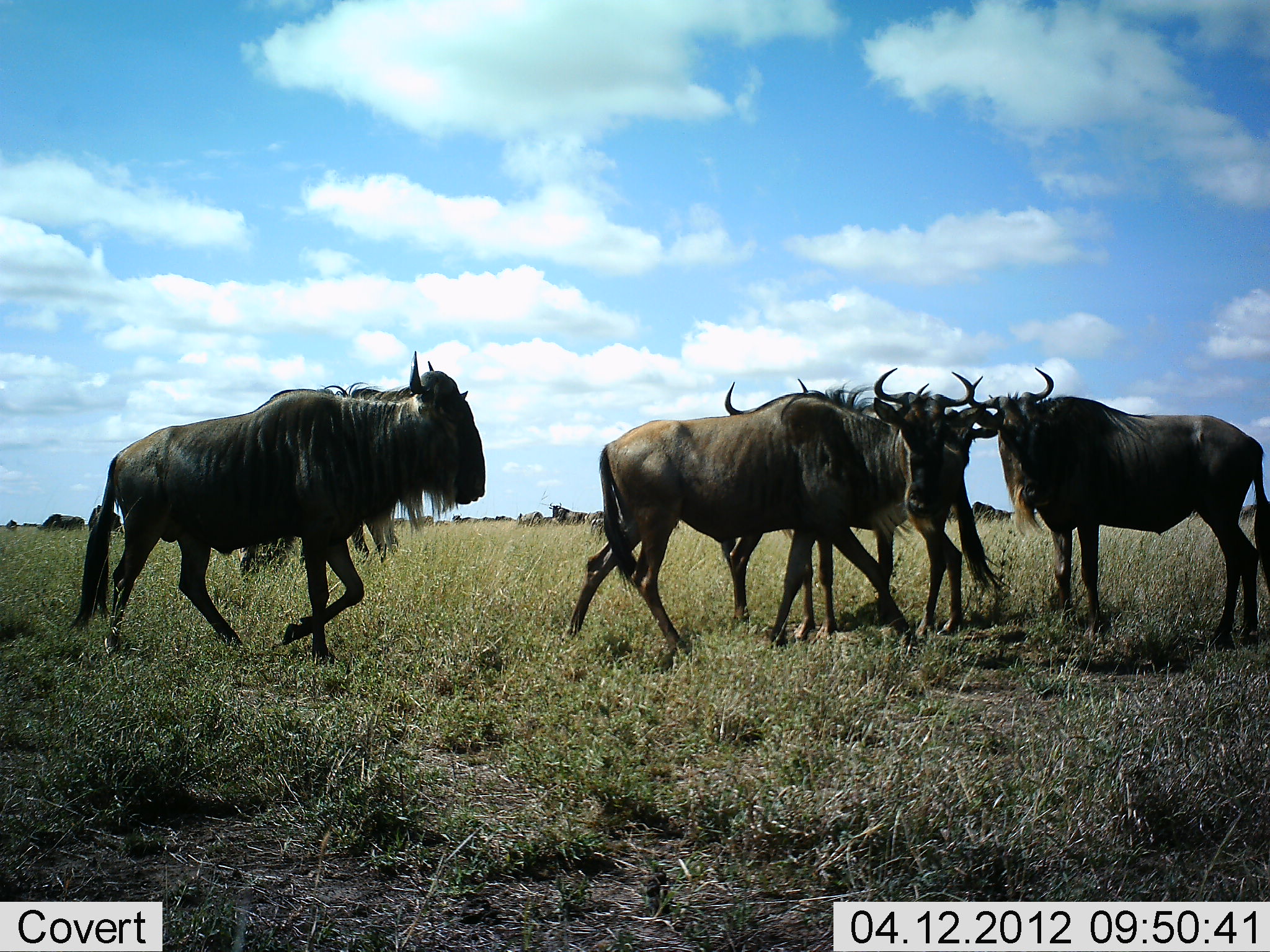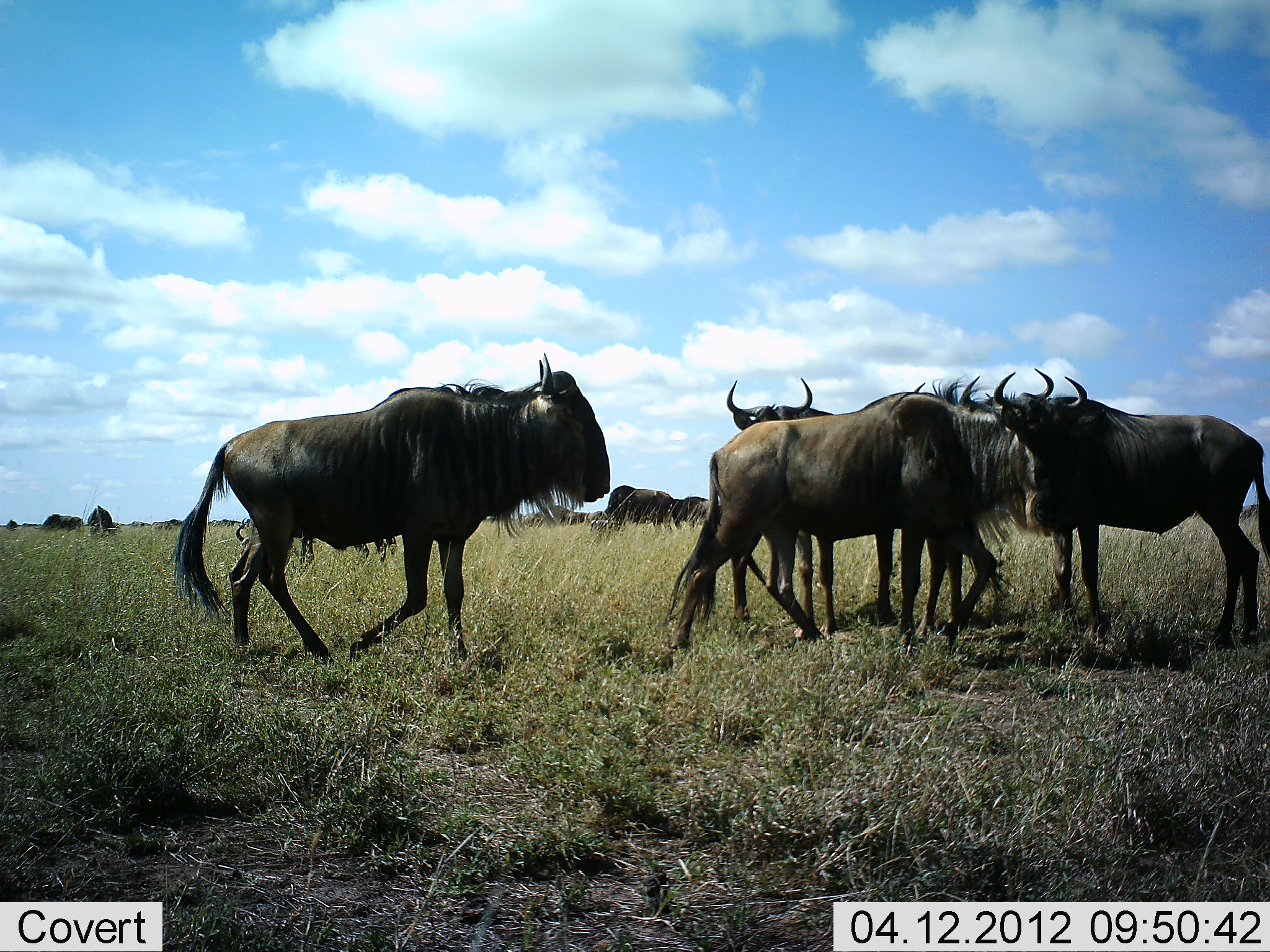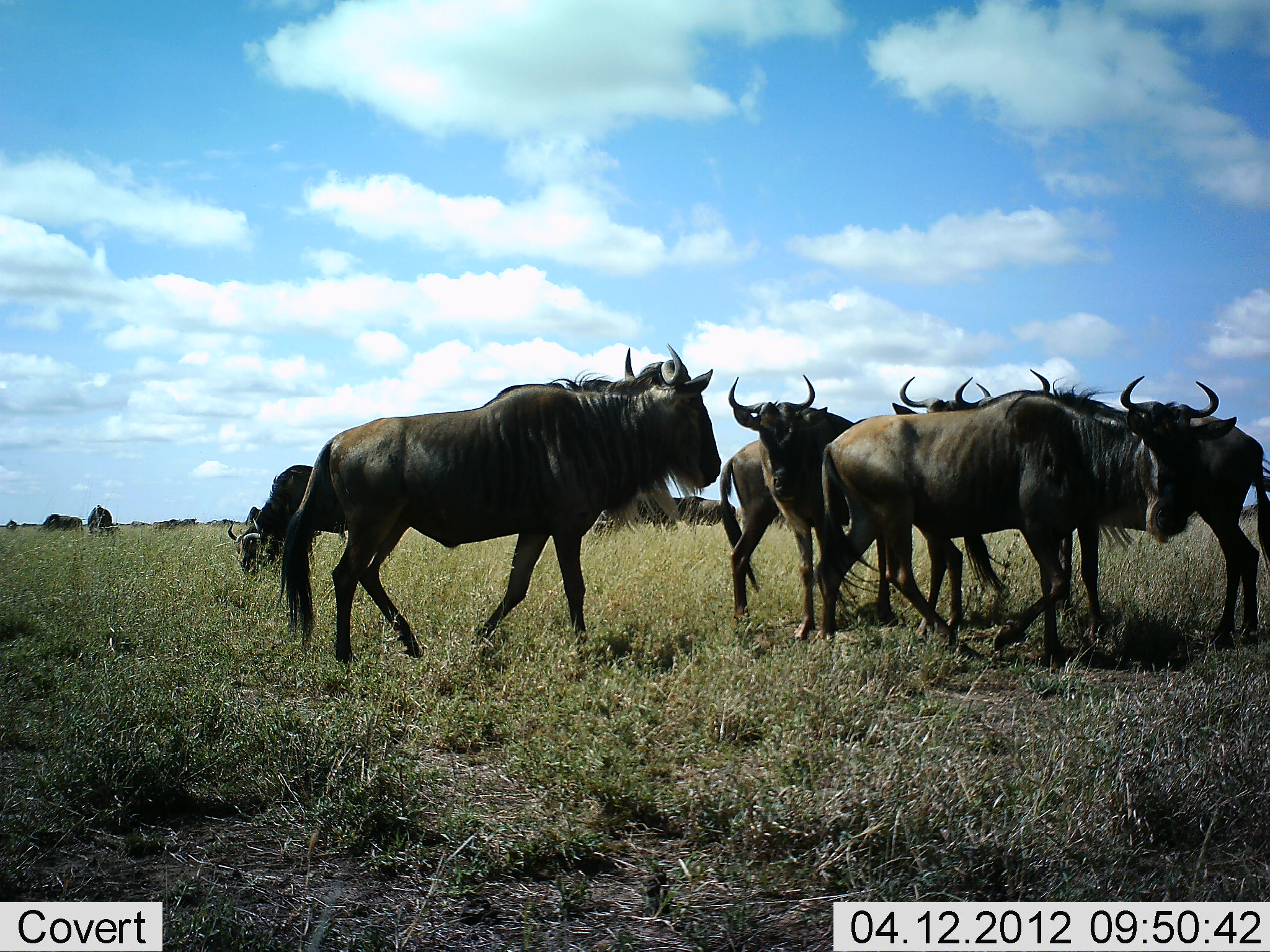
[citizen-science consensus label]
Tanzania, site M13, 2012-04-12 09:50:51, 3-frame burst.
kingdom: Animalia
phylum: Chordata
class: Mammalia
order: Artiodactyla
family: Bovidae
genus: Connochaetes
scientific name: Connochaetes taurinus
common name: blue wildebeest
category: wildebeest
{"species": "wildebeest (blue wildebeest) (Connochaetes taurinus)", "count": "10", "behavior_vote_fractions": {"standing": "72%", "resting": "4%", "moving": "88%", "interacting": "8%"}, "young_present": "0%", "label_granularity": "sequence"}